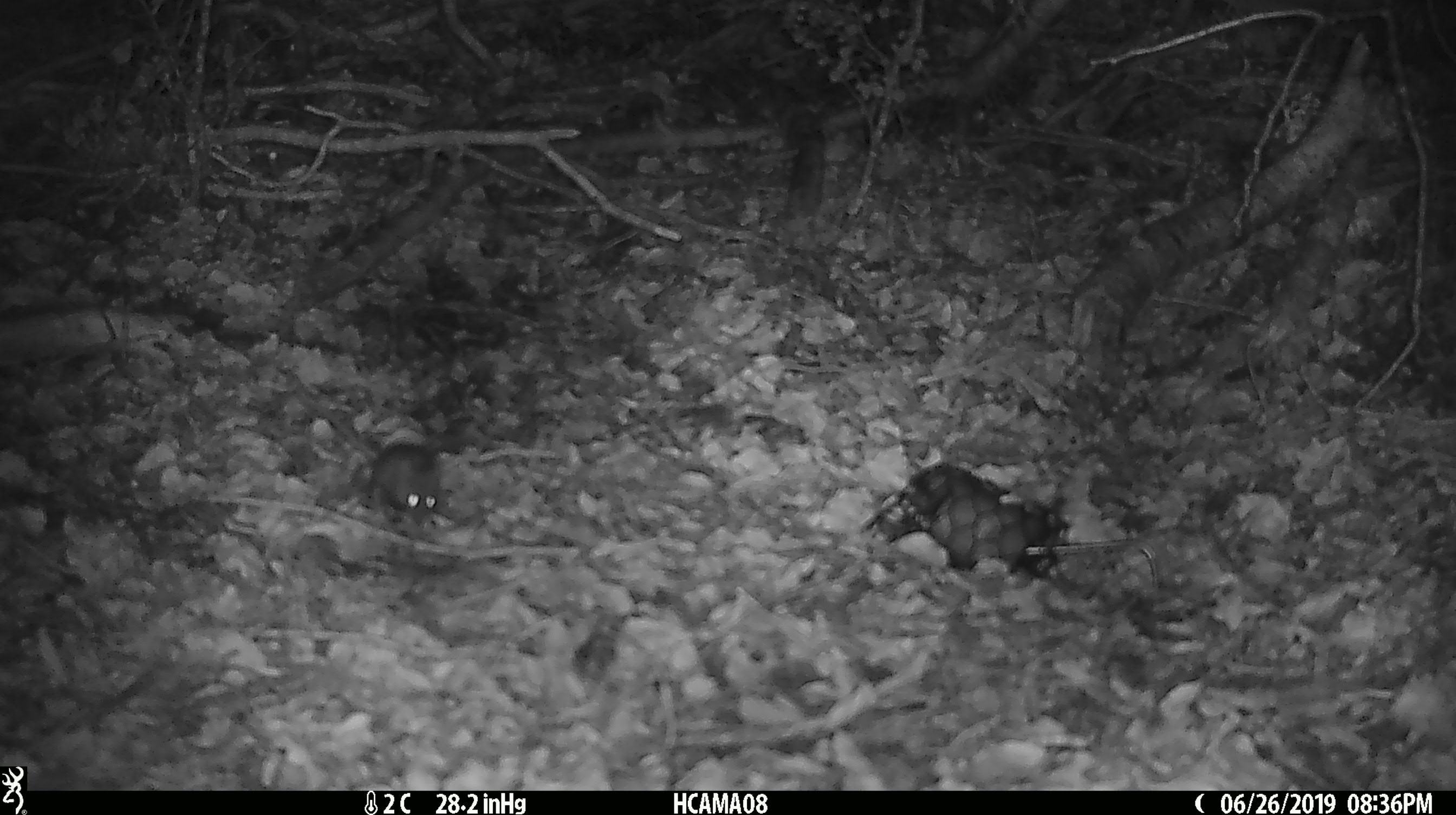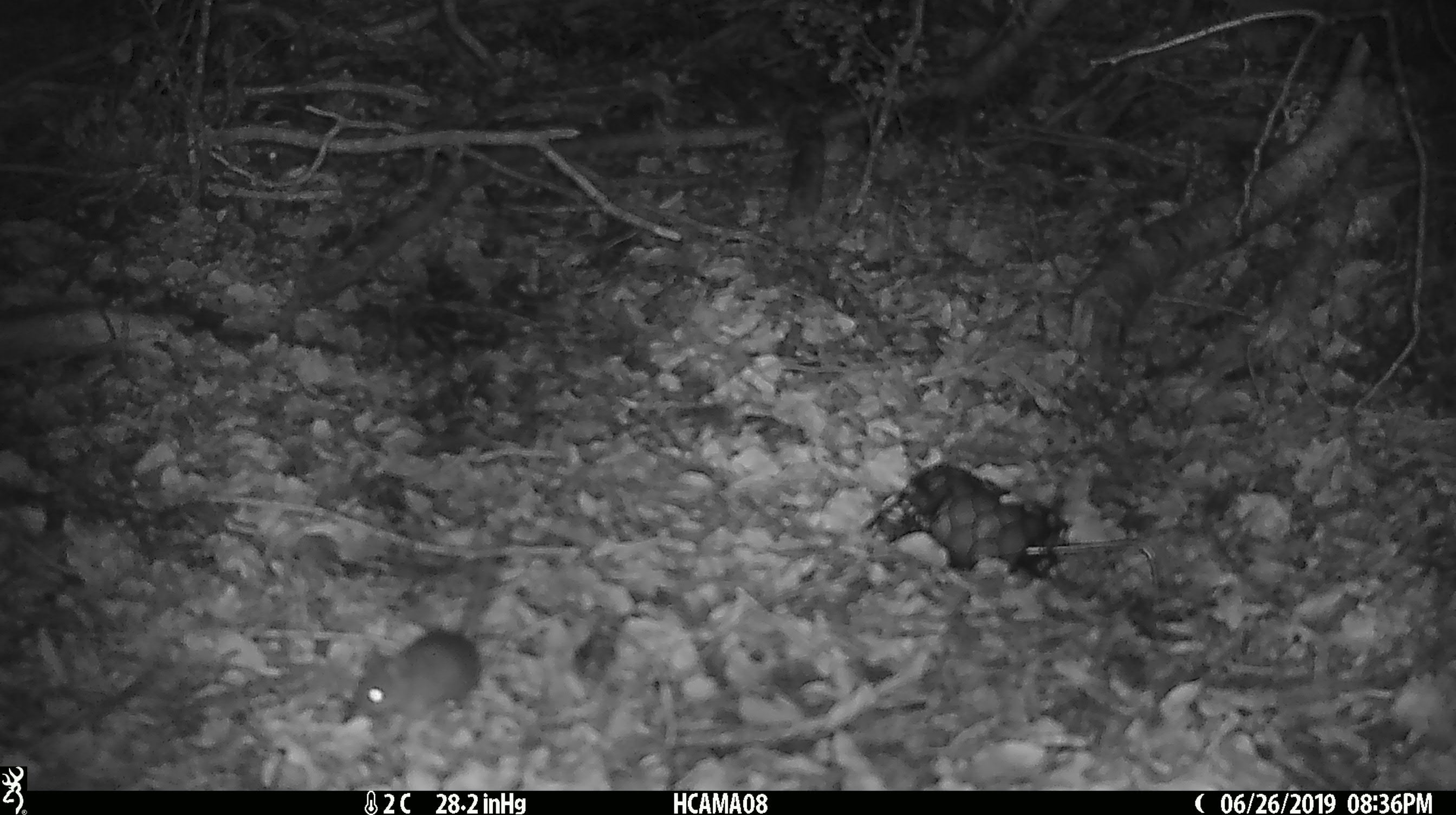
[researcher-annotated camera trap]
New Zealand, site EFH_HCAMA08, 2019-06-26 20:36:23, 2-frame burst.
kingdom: Animalia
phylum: Chordata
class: Mammalia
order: Rodentia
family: Muridae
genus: Mus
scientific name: Mus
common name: mouse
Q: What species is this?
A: Mouse (Mus).